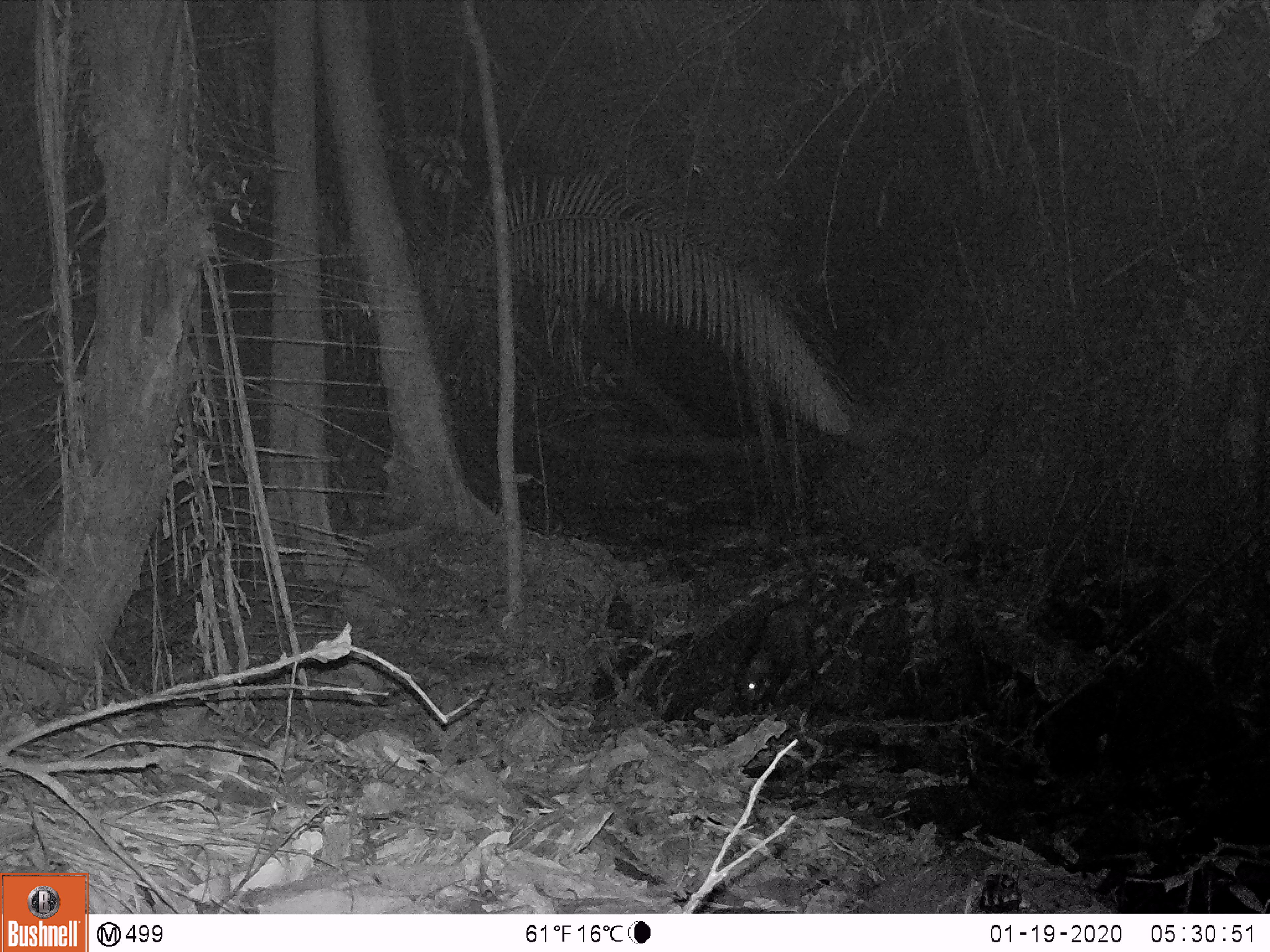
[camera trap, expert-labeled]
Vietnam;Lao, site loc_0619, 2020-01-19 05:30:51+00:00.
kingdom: Animalia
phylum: Chordata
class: Mammalia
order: Artiodactyla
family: Suidae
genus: Sus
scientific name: Sus scrofa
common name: eurasian wild pig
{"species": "eurasian wild pig (Sus scrofa)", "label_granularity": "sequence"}